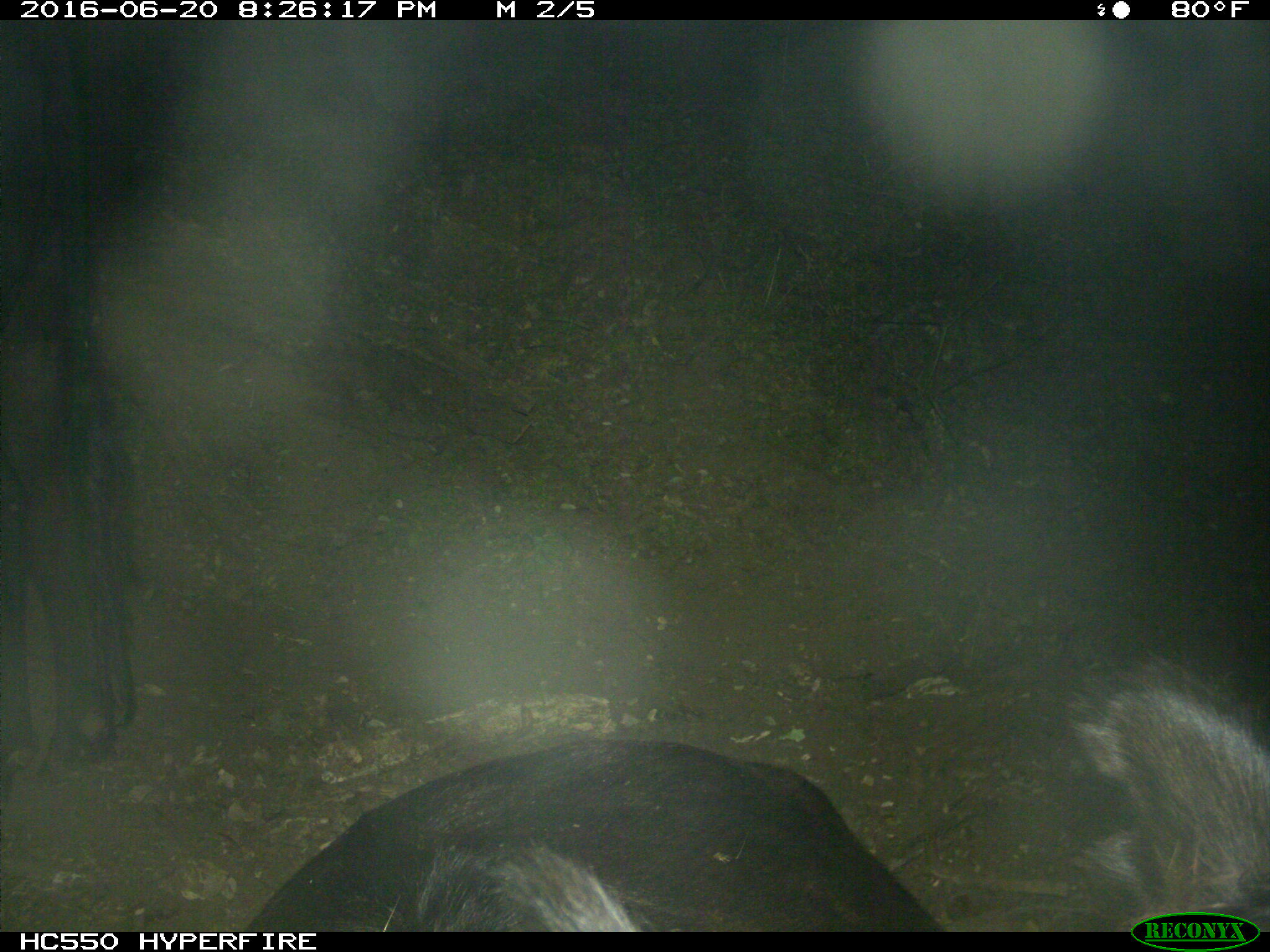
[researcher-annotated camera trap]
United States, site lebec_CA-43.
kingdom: Animalia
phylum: Chordata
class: Mammalia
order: Artiodactyla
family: Bovidae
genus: Bos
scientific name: Bos taurus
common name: domestic cow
Bos taurus (domestic cow).